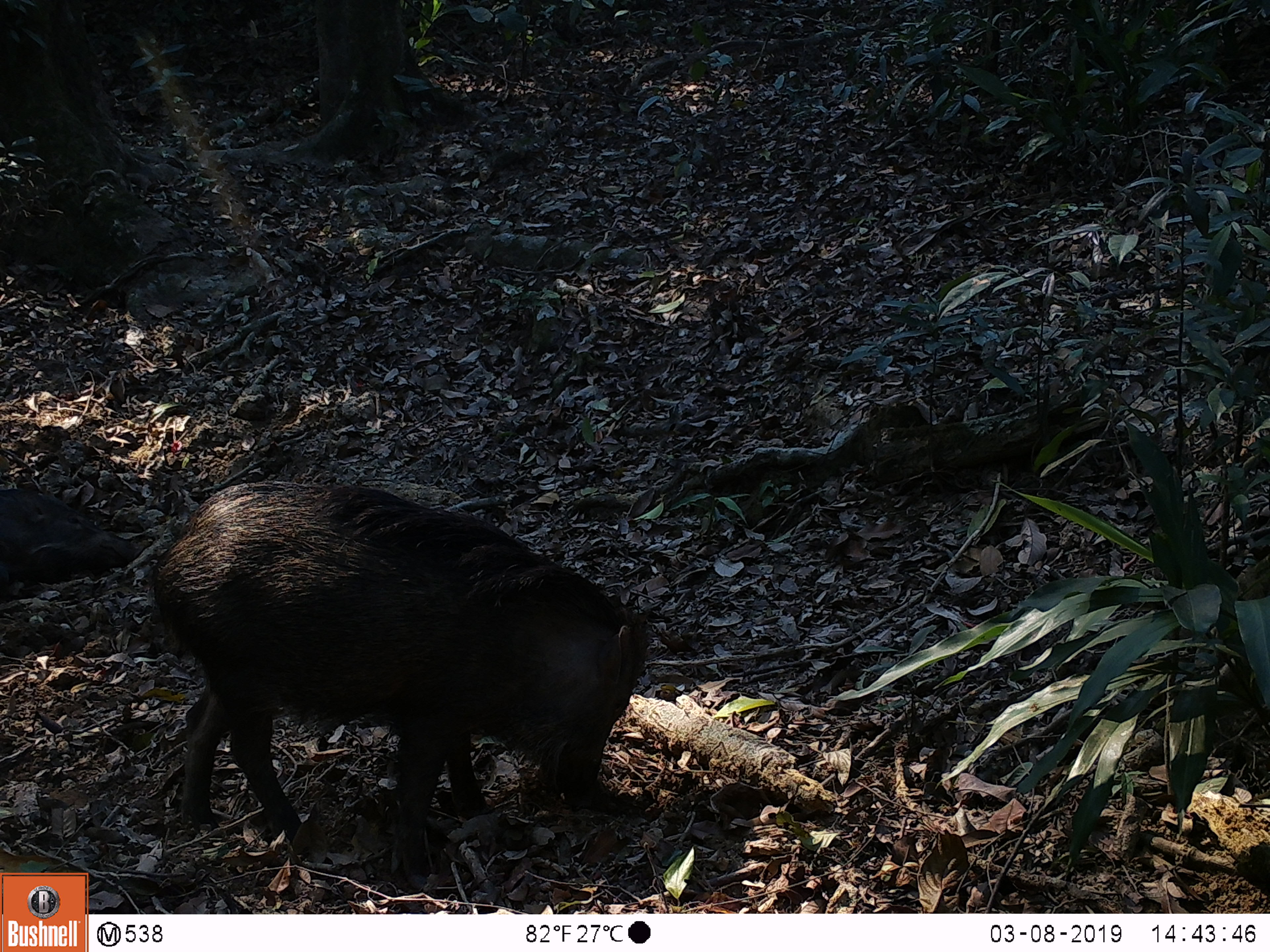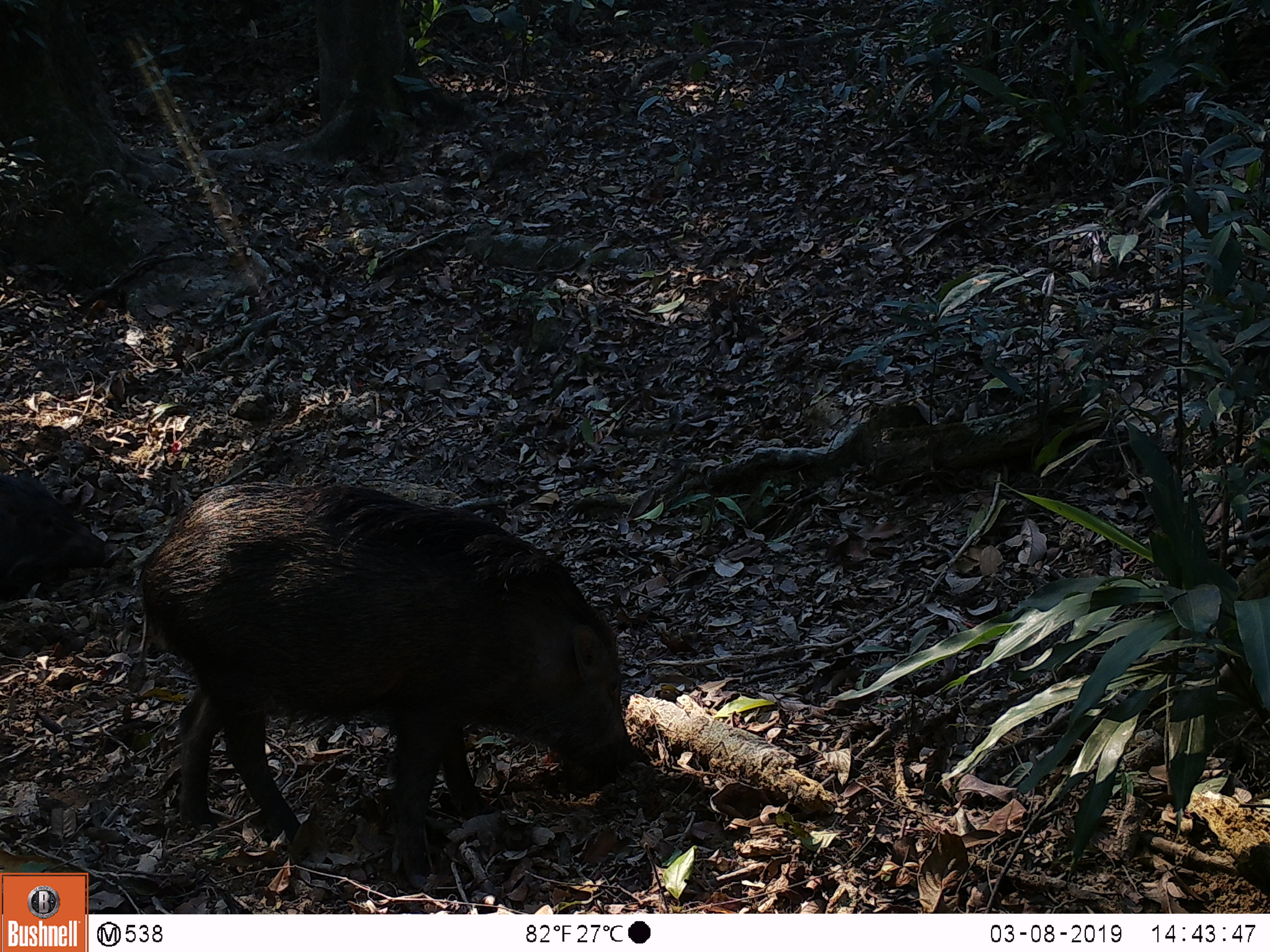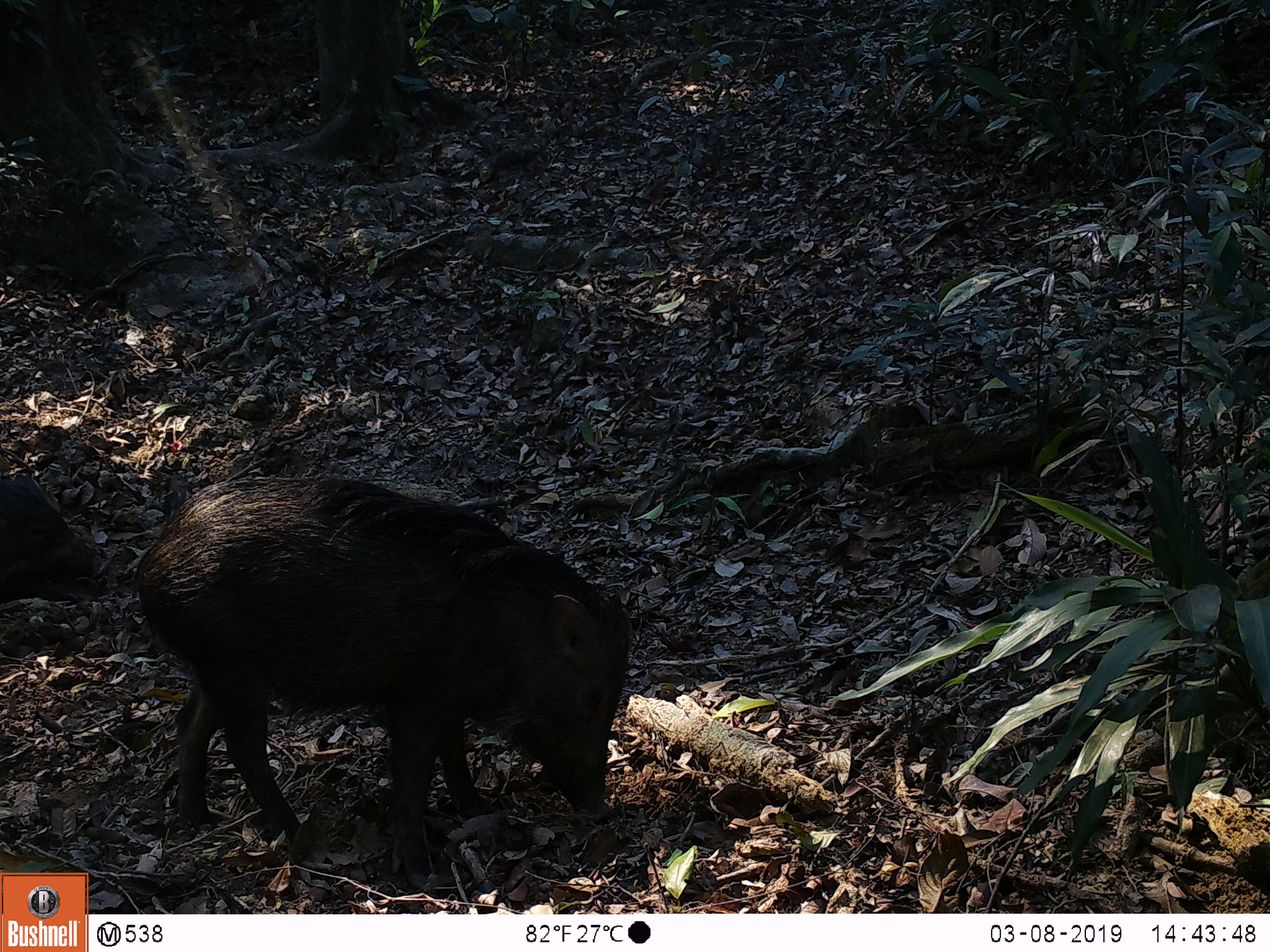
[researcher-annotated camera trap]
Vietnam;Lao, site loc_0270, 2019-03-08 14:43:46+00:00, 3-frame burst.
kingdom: Animalia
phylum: Chordata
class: Mammalia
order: Artiodactyla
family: Suidae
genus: Sus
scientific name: Sus scrofa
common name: eurasian wild pig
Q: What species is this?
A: Eurasian wild pig (Sus scrofa).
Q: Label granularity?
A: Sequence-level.